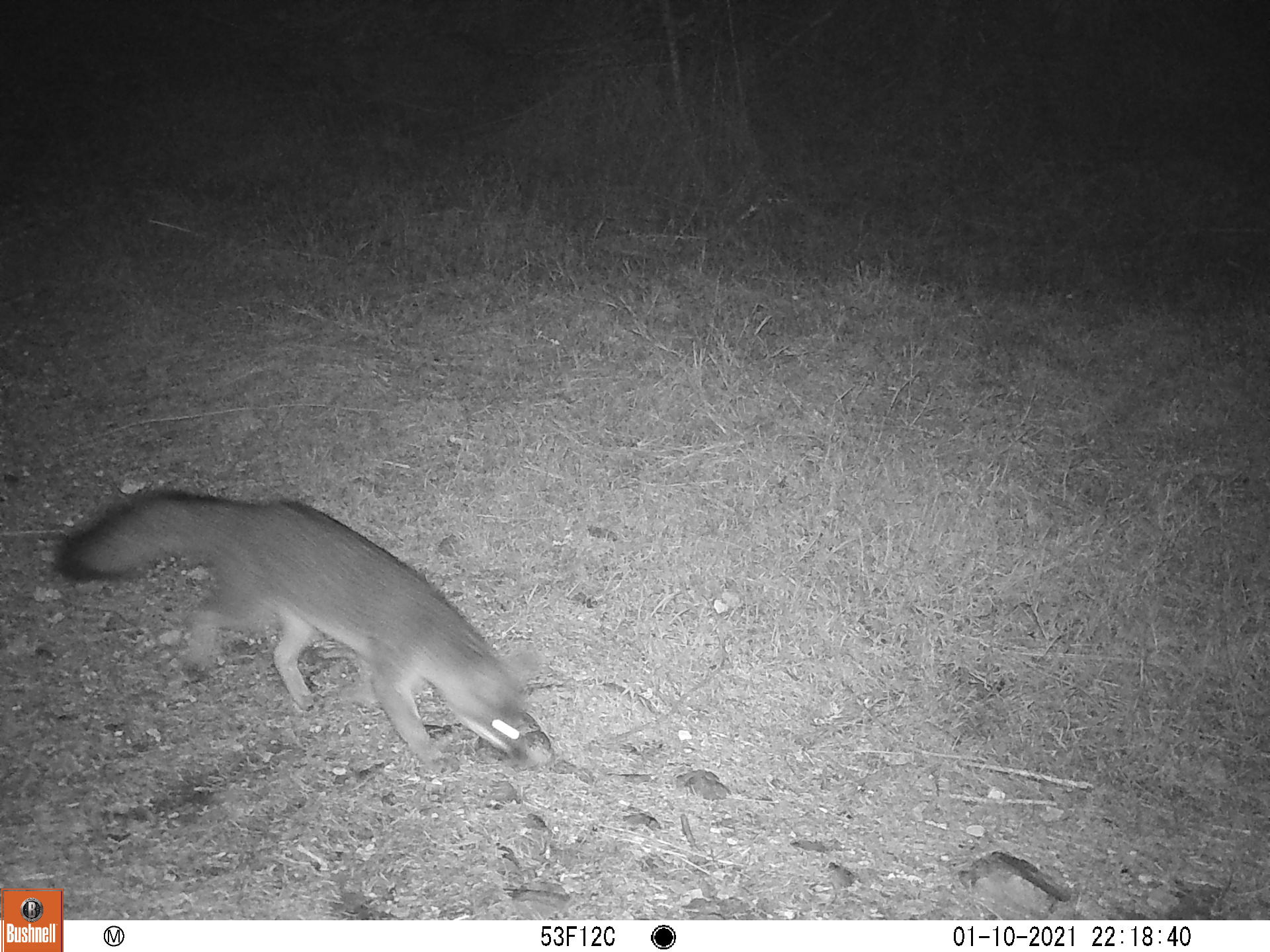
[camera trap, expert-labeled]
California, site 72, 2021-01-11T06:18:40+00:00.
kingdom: Animalia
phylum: Chordata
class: Mammalia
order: Carnivora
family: Canidae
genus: Urocyon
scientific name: Urocyon cinereoargenteus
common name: gray fox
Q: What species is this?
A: Gray fox (Urocyon cinereoargenteus).